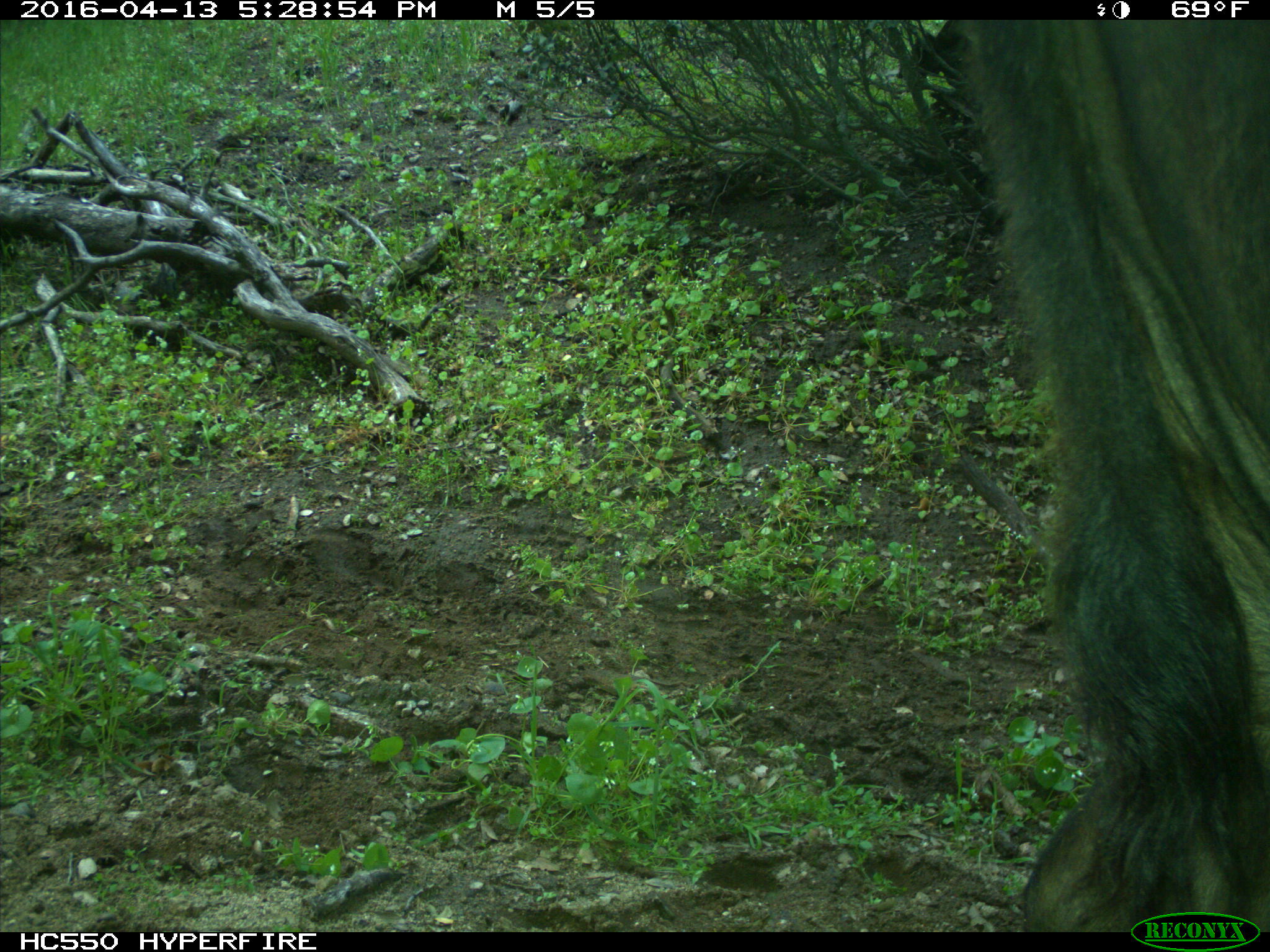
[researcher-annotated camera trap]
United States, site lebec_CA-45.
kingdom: Animalia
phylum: Chordata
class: Mammalia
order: Artiodactyla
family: Bovidae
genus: Bos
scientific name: Bos taurus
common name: domestic cow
Bos taurus (domestic cow).